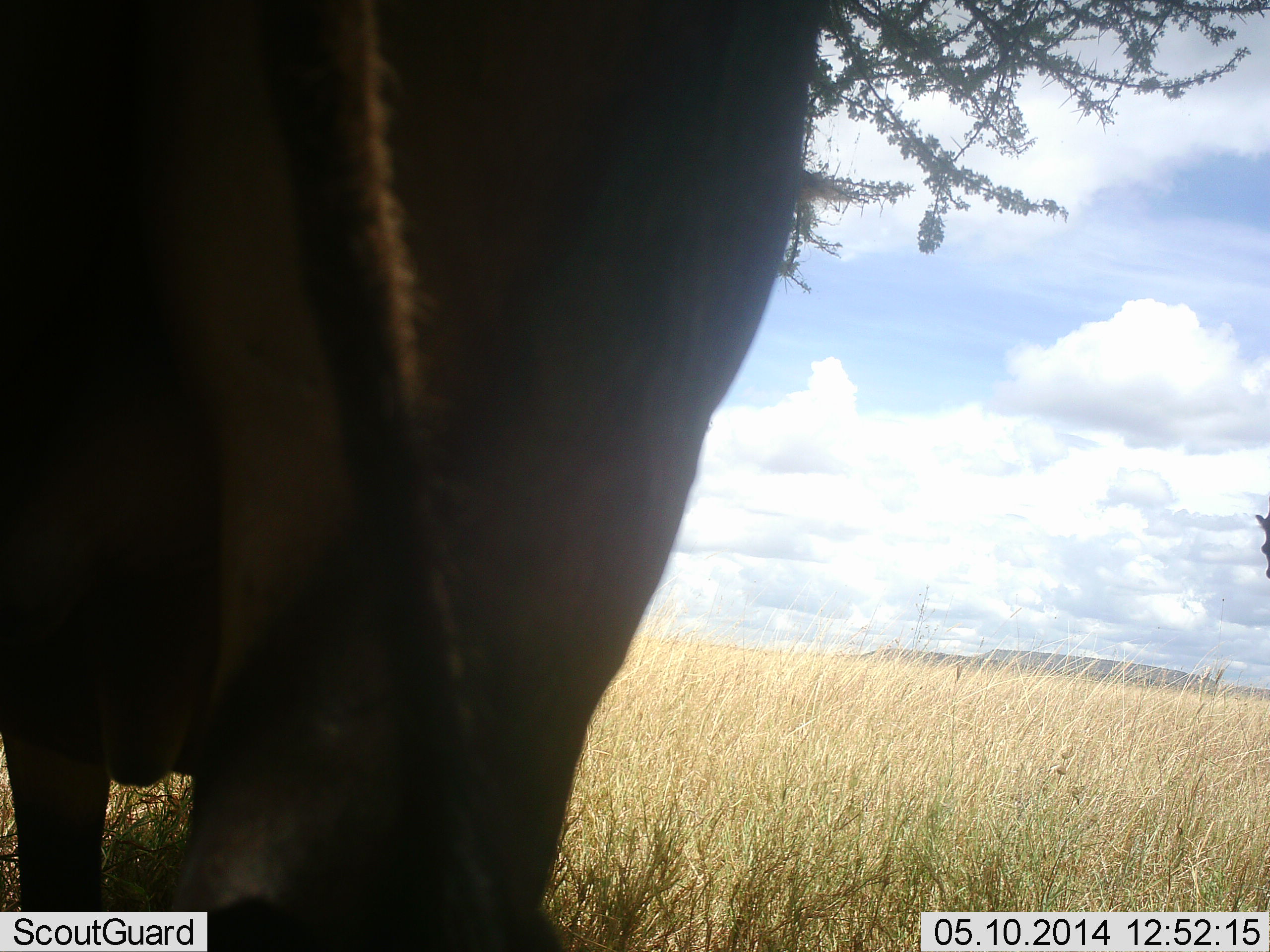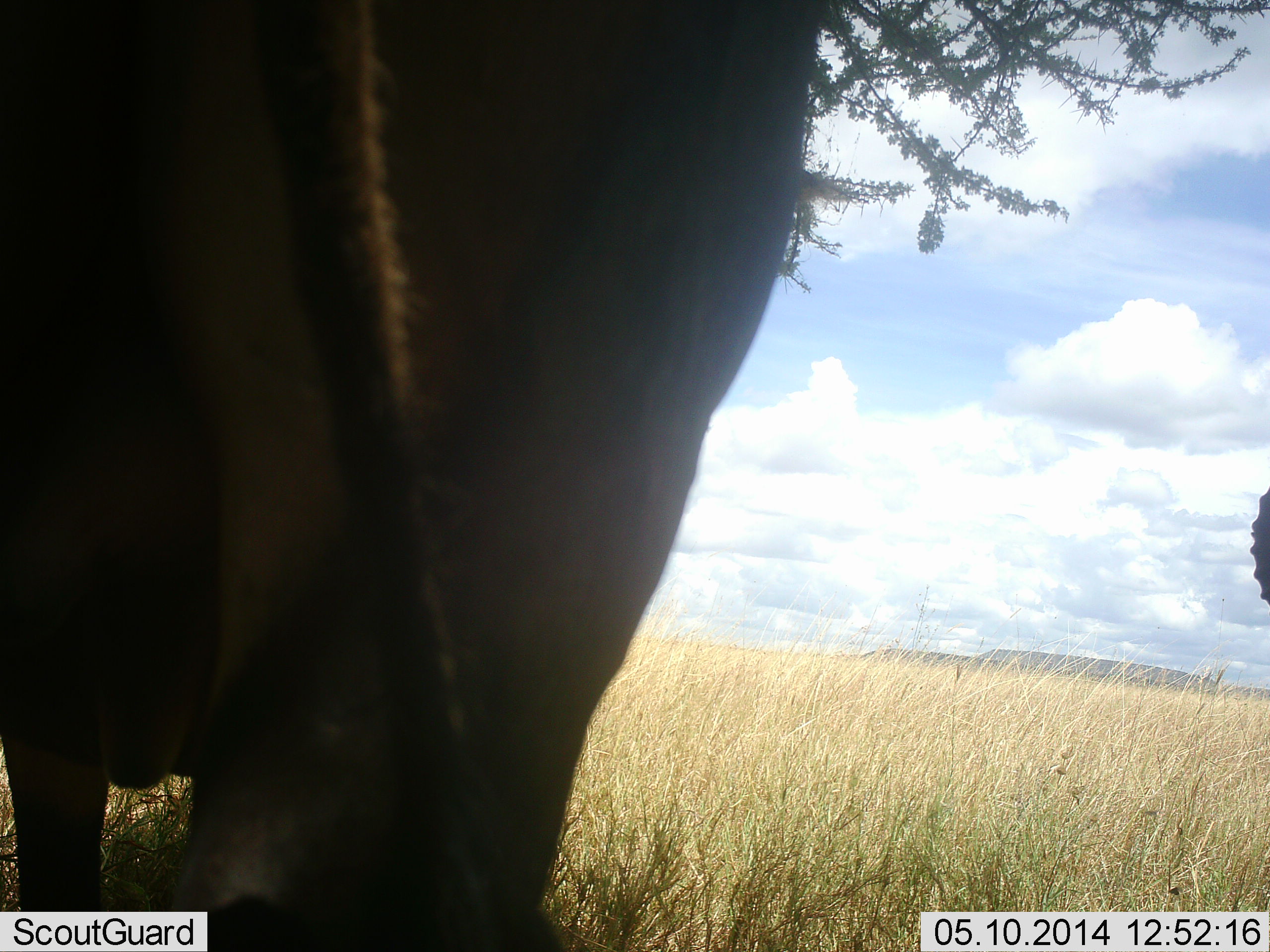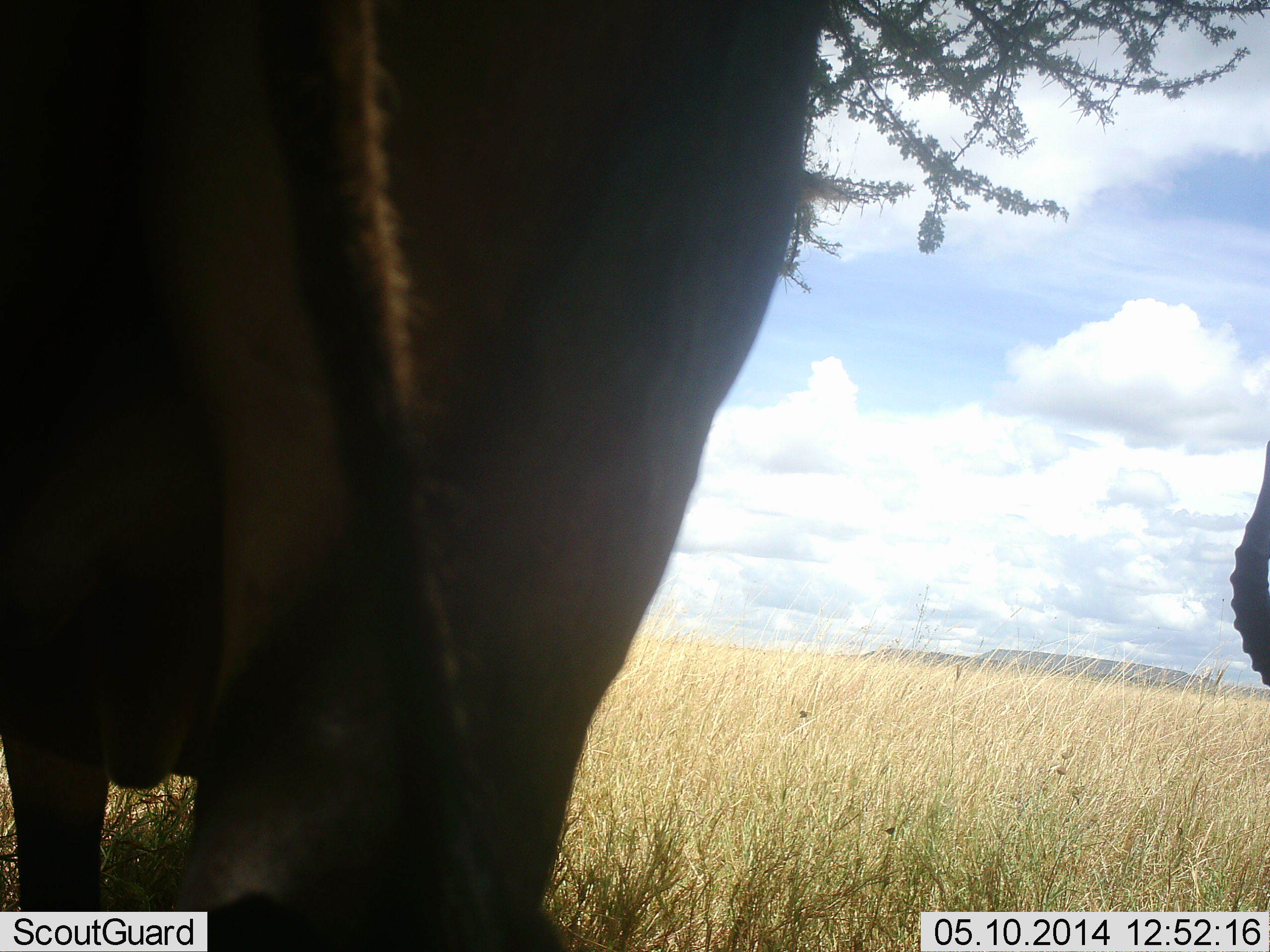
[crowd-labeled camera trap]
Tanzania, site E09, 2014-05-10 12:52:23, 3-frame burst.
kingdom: Animalia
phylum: Chordata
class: Mammalia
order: Proboscidea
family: Elephantidae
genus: Loxodonta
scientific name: Loxodonta africana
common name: african bush elephant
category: elephant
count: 2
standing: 86%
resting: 0%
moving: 0%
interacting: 0%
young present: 0%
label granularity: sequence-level